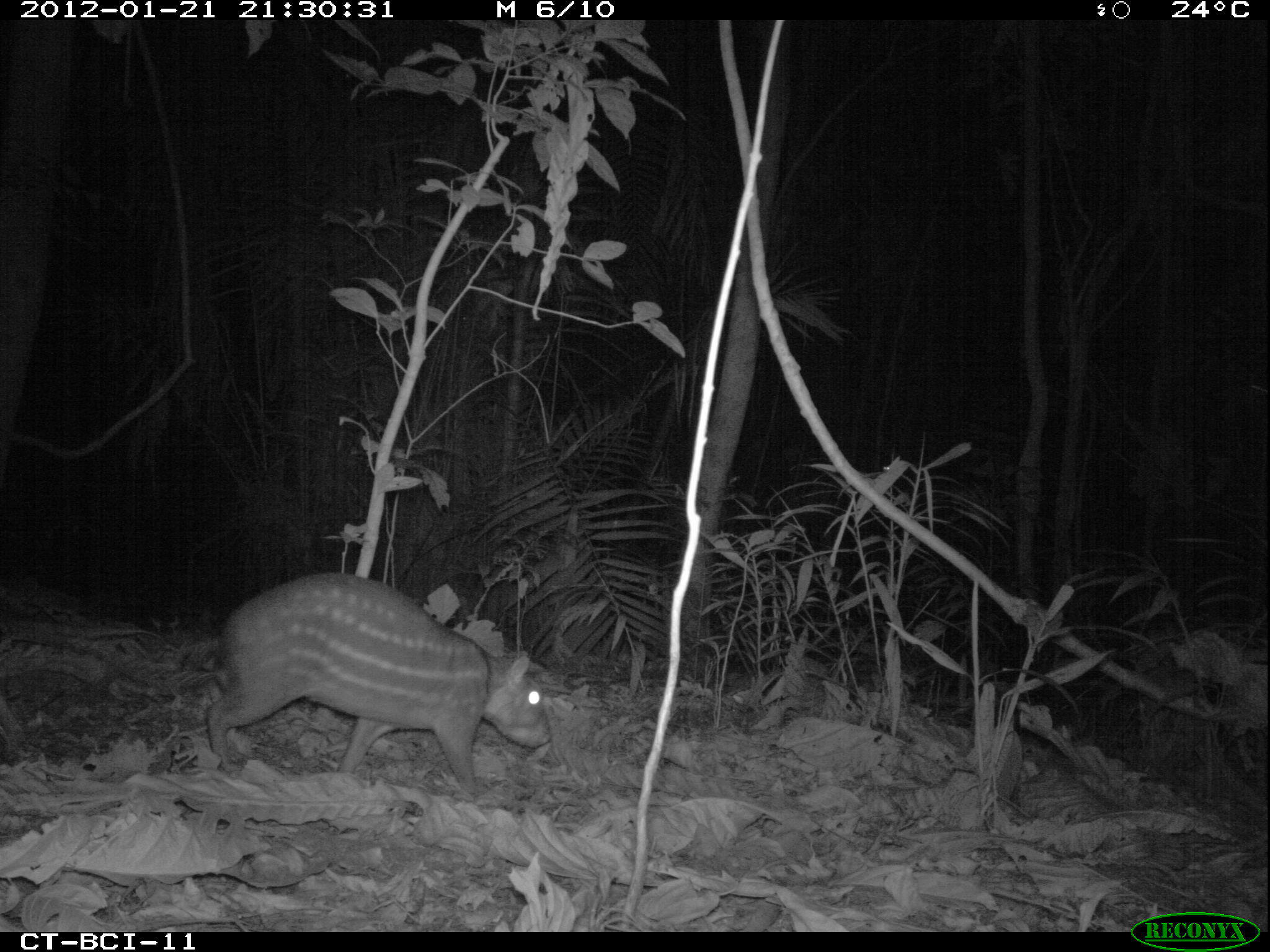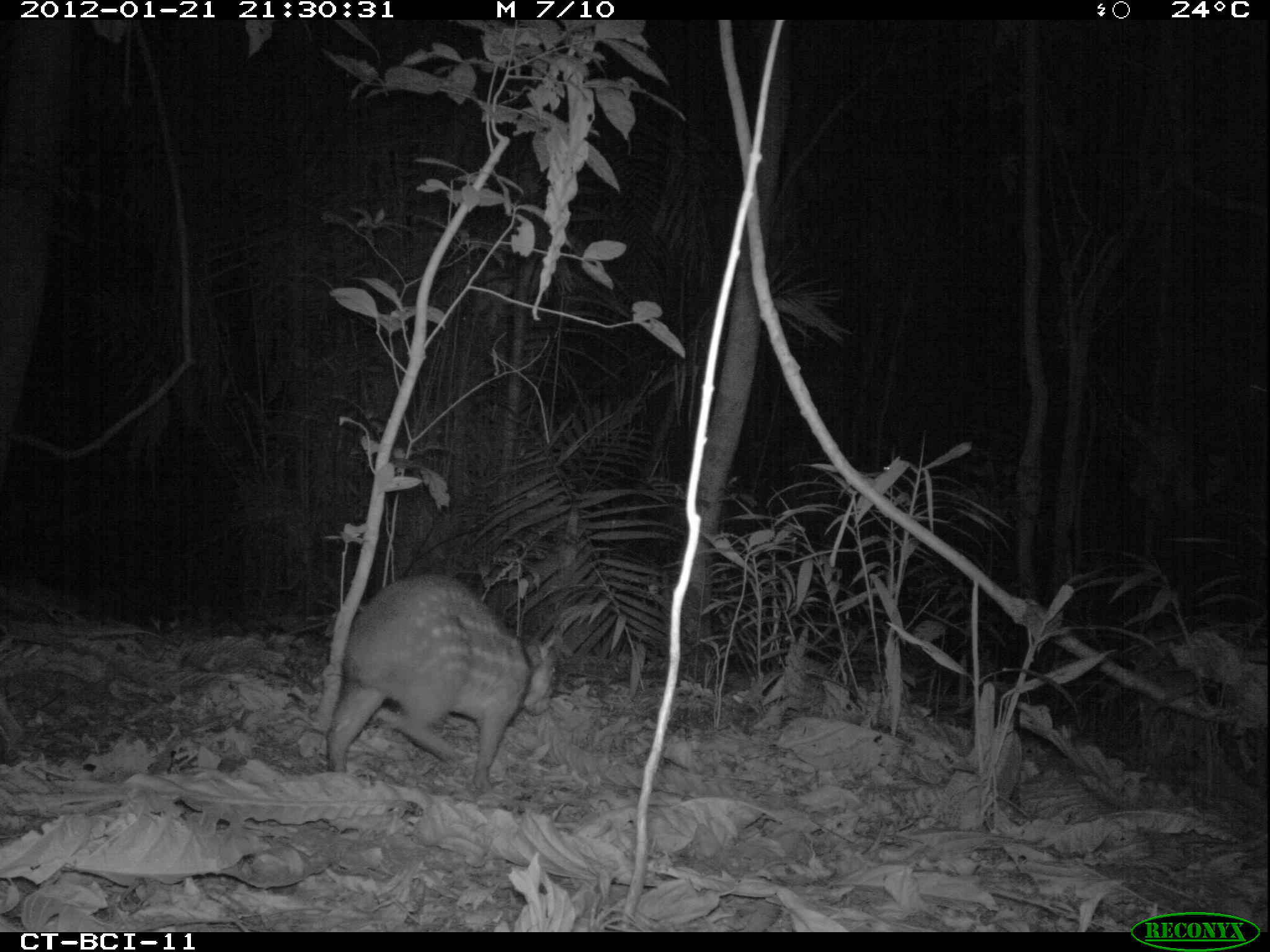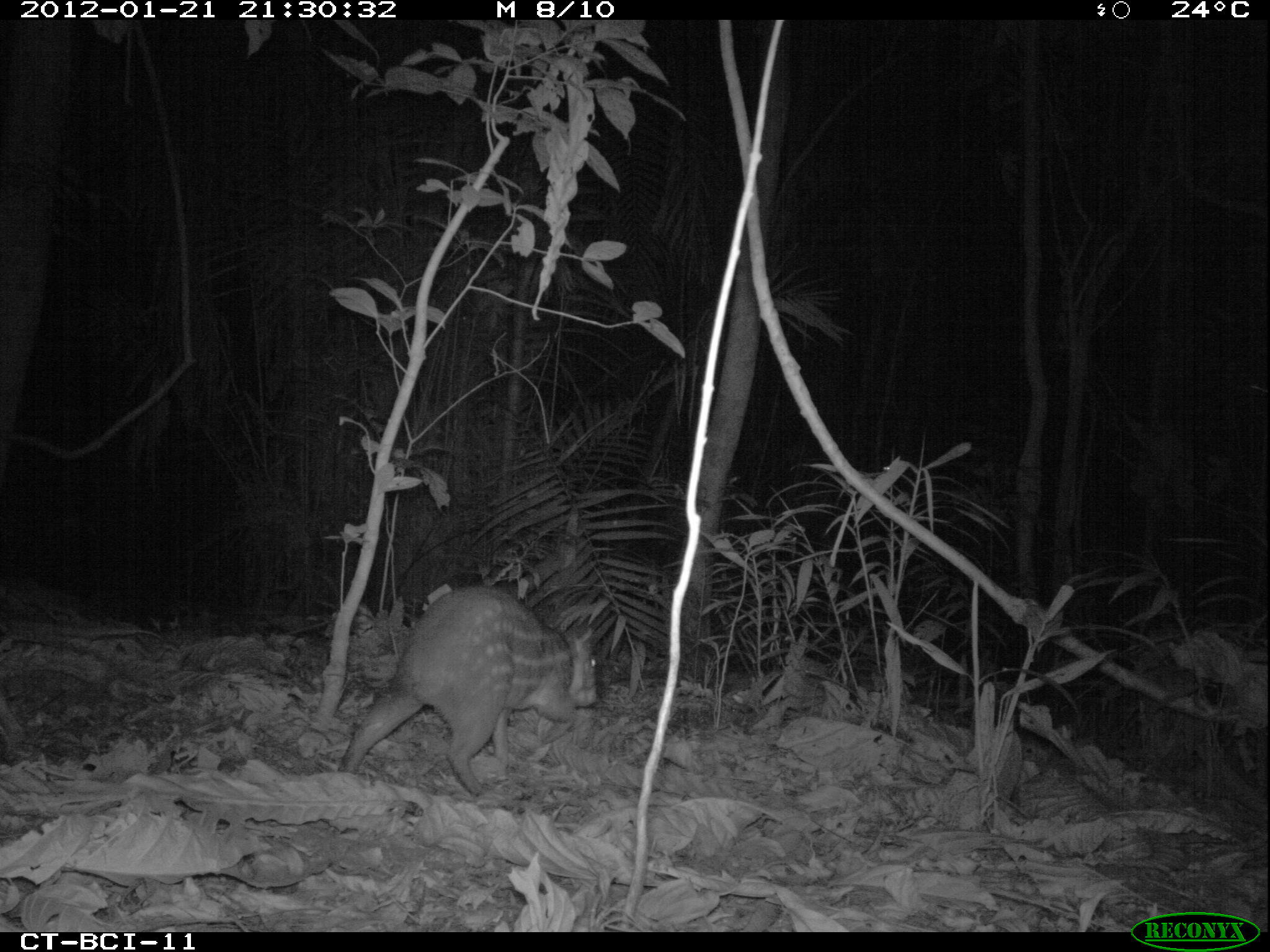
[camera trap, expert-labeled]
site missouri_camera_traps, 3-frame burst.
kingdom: Animalia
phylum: Chordata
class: Mammalia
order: Rodentia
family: Cuniculidae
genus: Cuniculus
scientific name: Cuniculus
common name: paca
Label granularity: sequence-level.